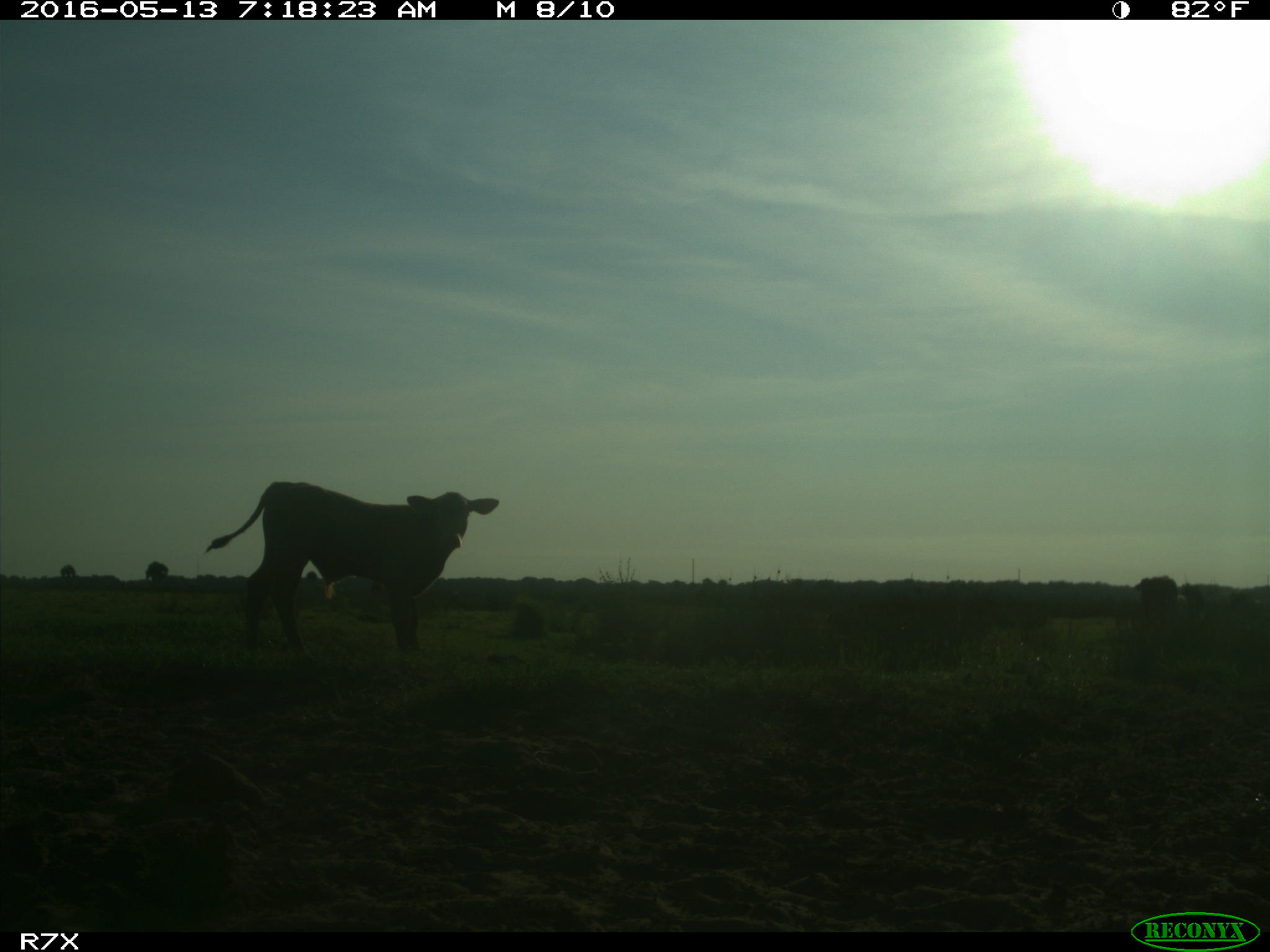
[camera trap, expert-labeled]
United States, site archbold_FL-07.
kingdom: Animalia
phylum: Chordata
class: Mammalia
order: Artiodactyla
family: Bovidae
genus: Bos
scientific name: Bos taurus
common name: domestic cow